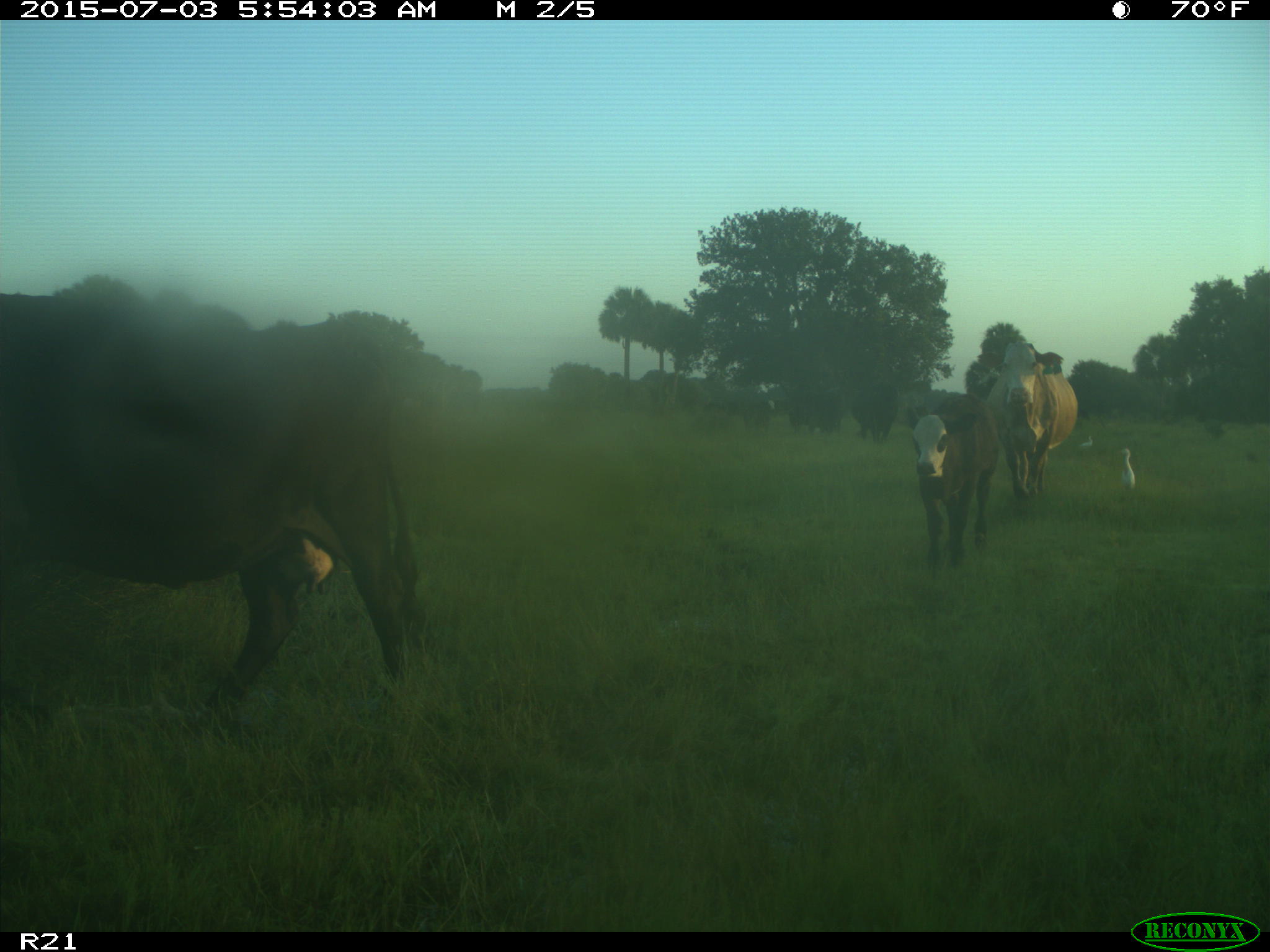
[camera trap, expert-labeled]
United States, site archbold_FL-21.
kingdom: Animalia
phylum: Chordata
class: Mammalia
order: Artiodactyla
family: Bovidae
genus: Bos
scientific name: Bos taurus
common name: domestic cow